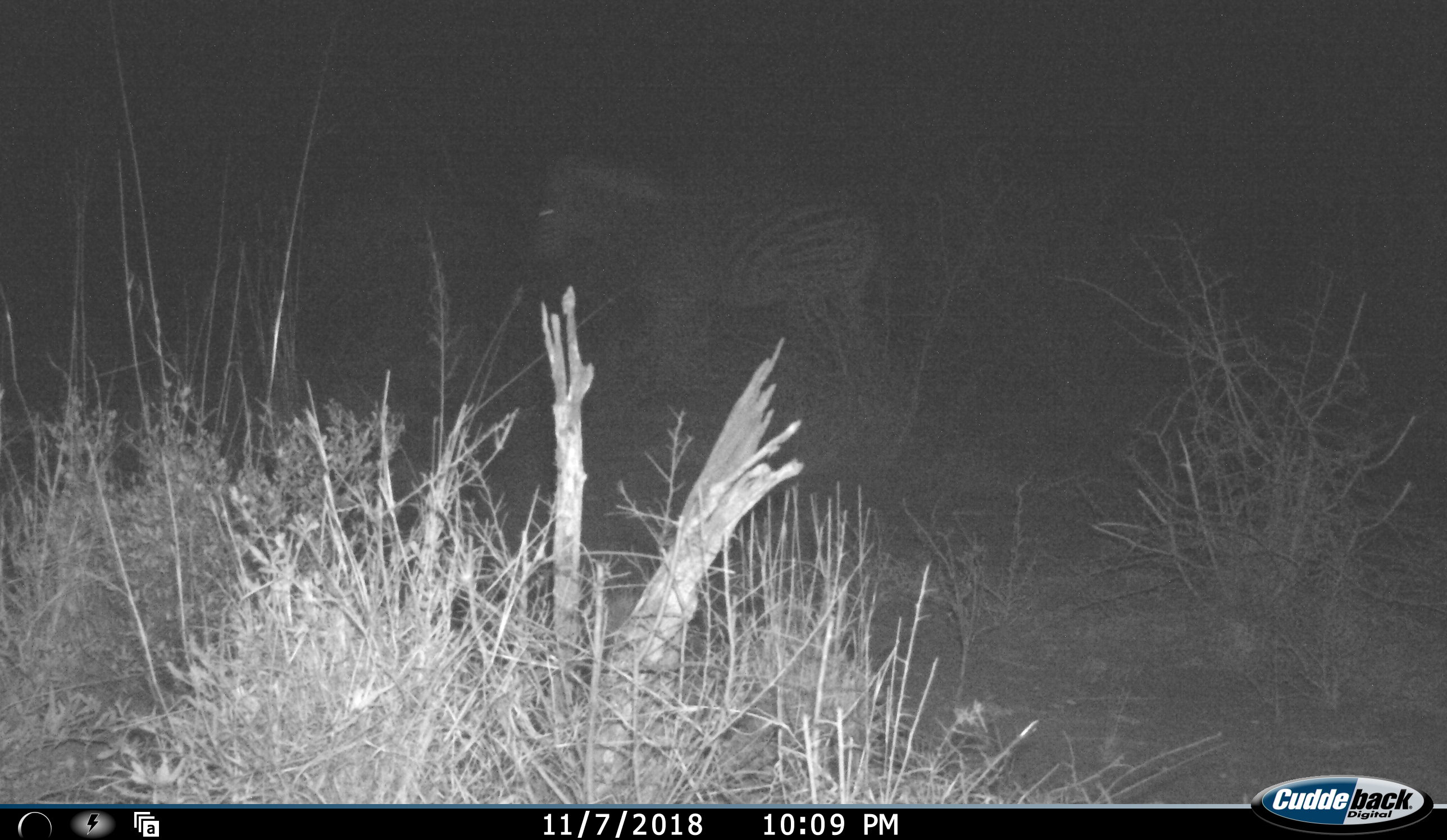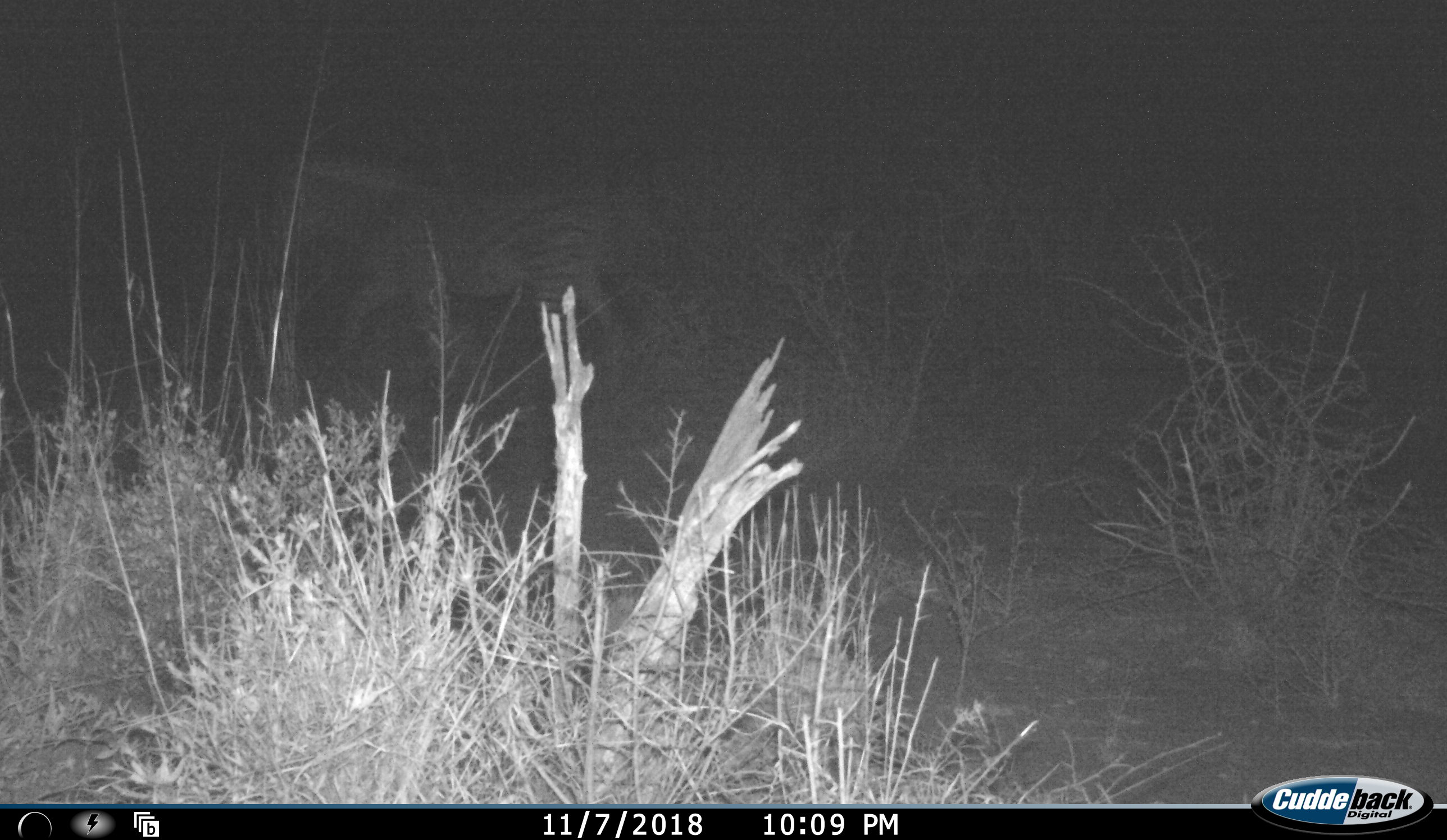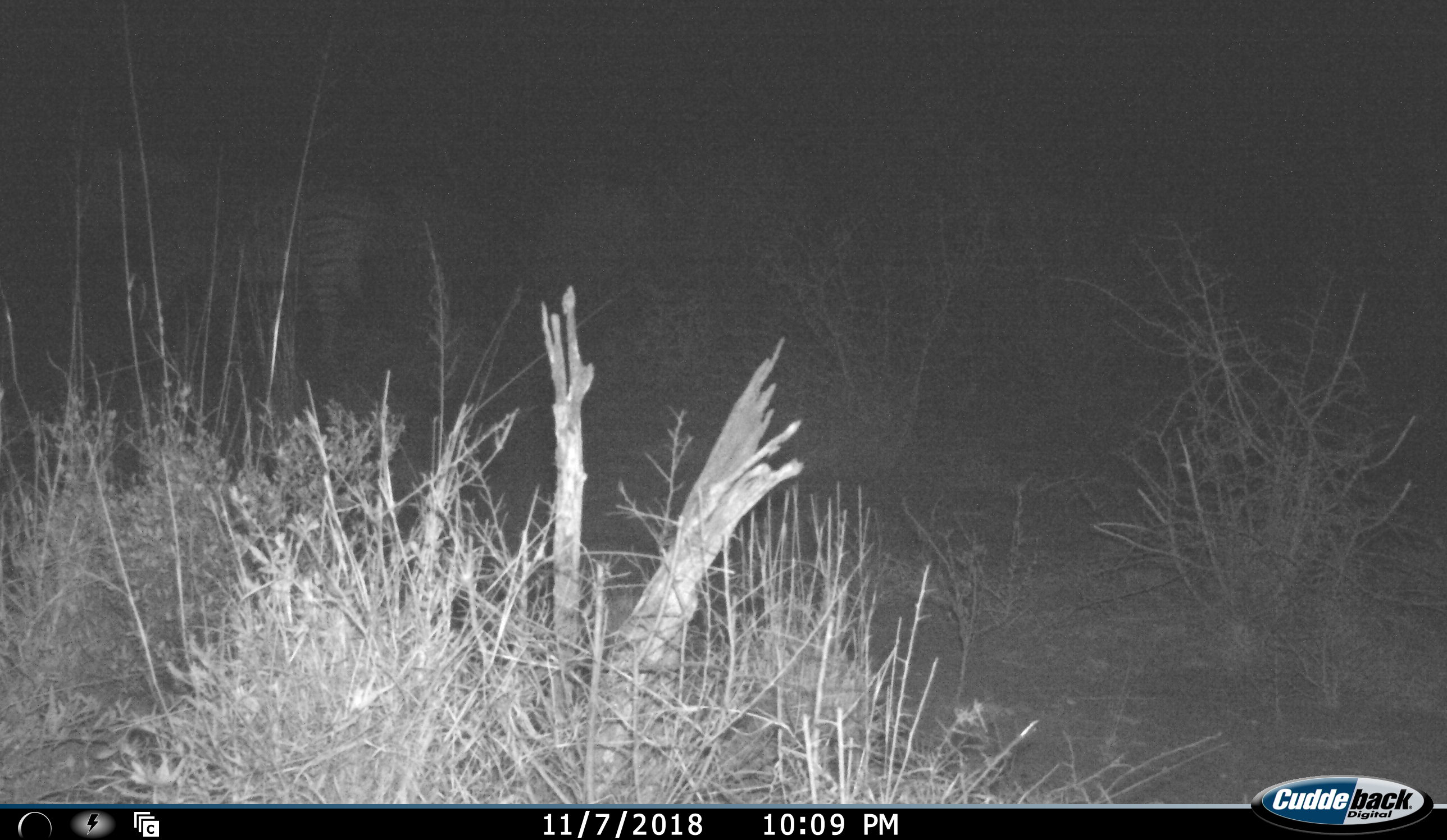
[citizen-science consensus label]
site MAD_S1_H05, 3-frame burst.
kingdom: Animalia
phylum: Chordata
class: Mammalia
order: Perissodactyla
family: Equidae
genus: Equus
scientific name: Equus quagga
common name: plains zebra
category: zebraplains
Zebraplains (plains zebra) (Equus quagga), count 1. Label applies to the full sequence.